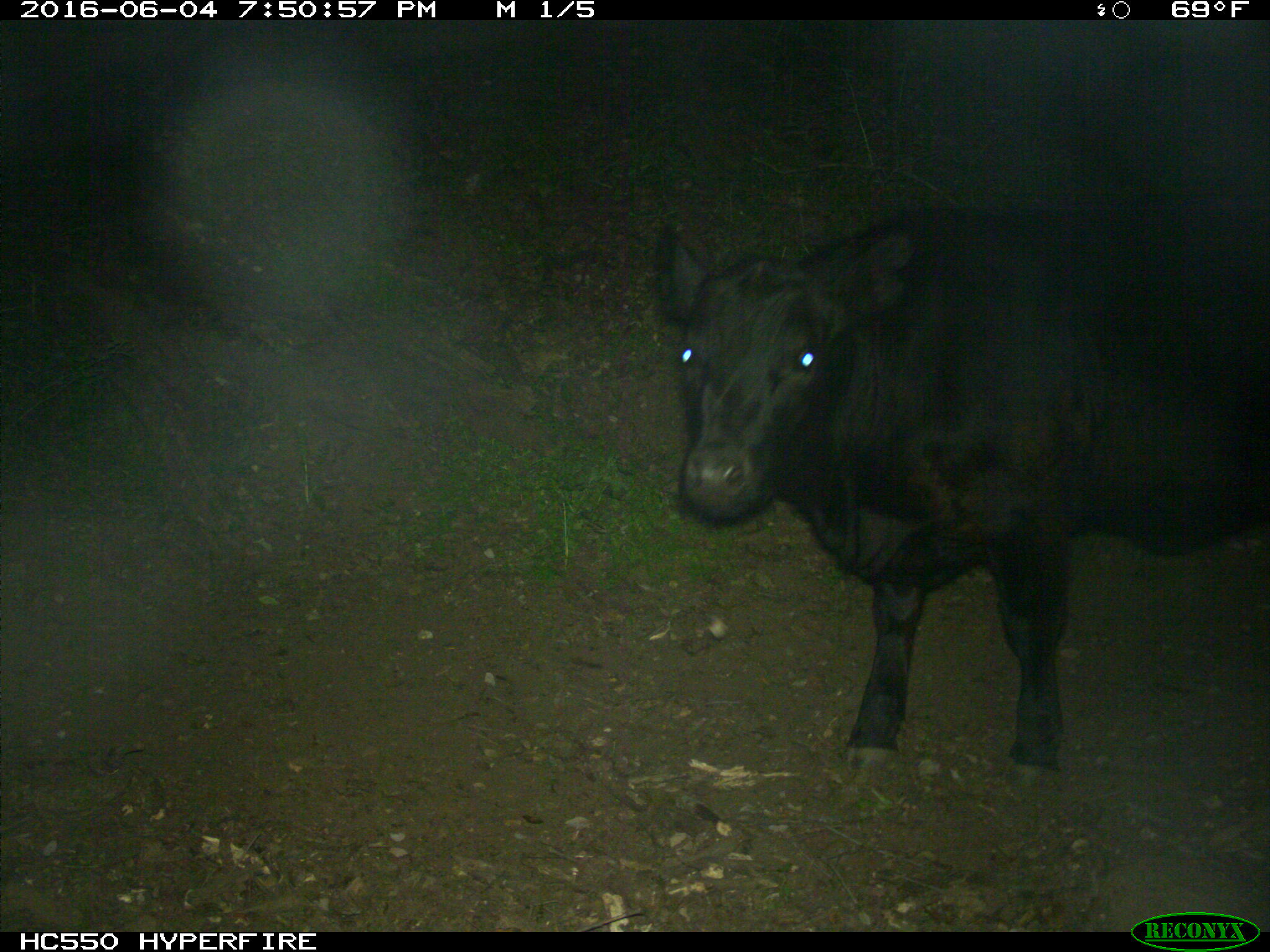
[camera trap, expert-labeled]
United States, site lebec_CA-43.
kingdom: Animalia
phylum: Chordata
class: Mammalia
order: Artiodactyla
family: Bovidae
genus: Bos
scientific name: Bos taurus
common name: domestic cow